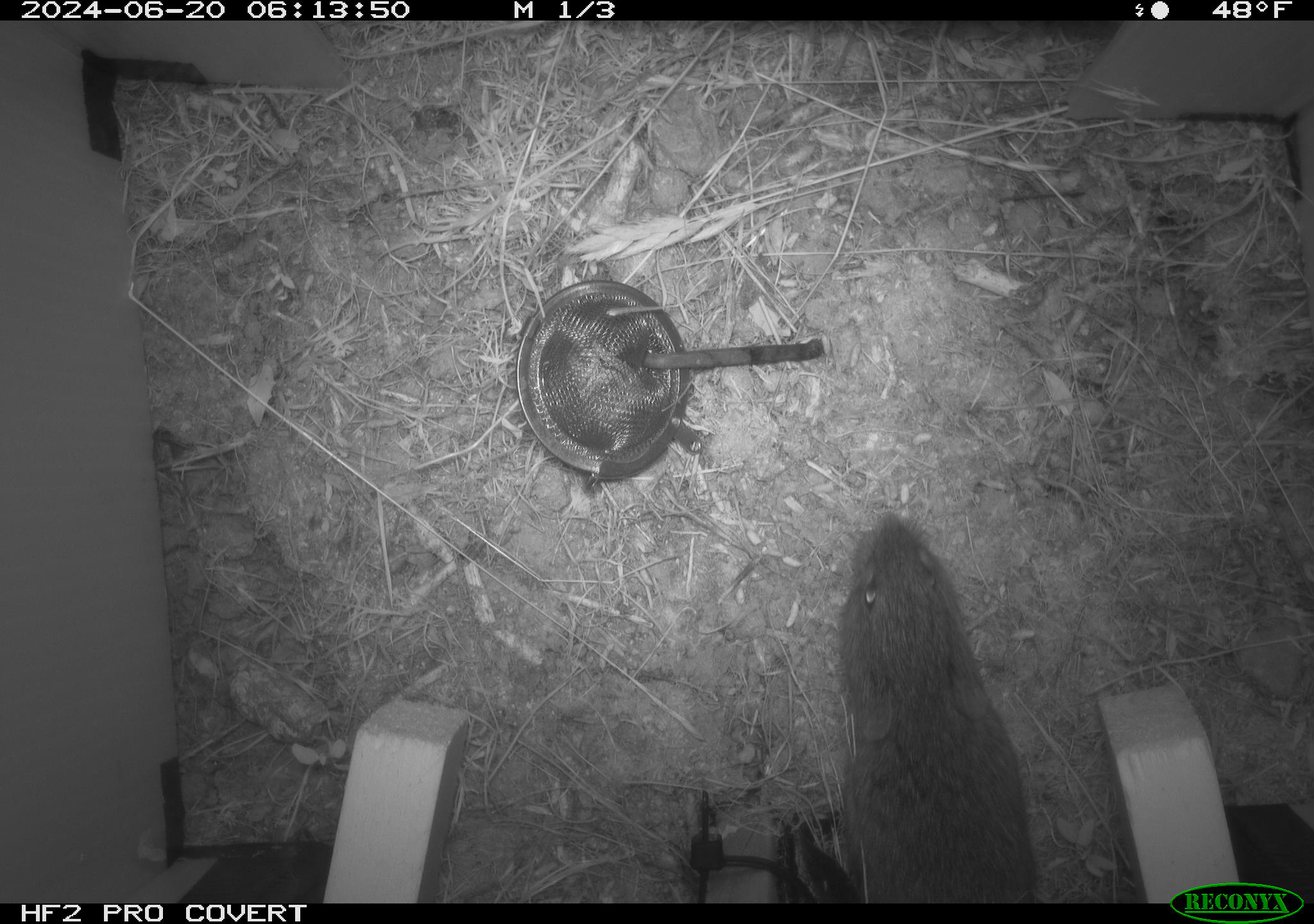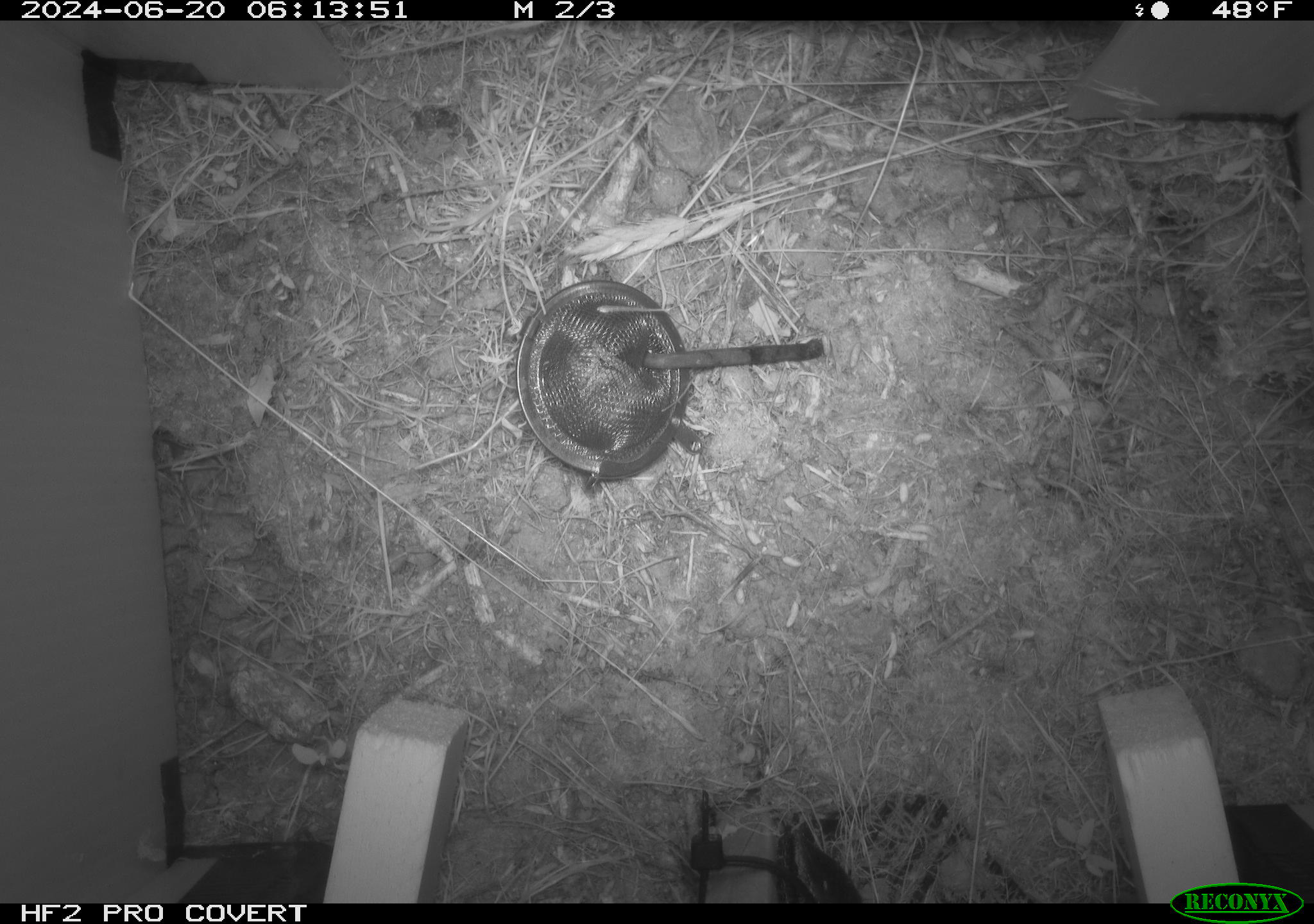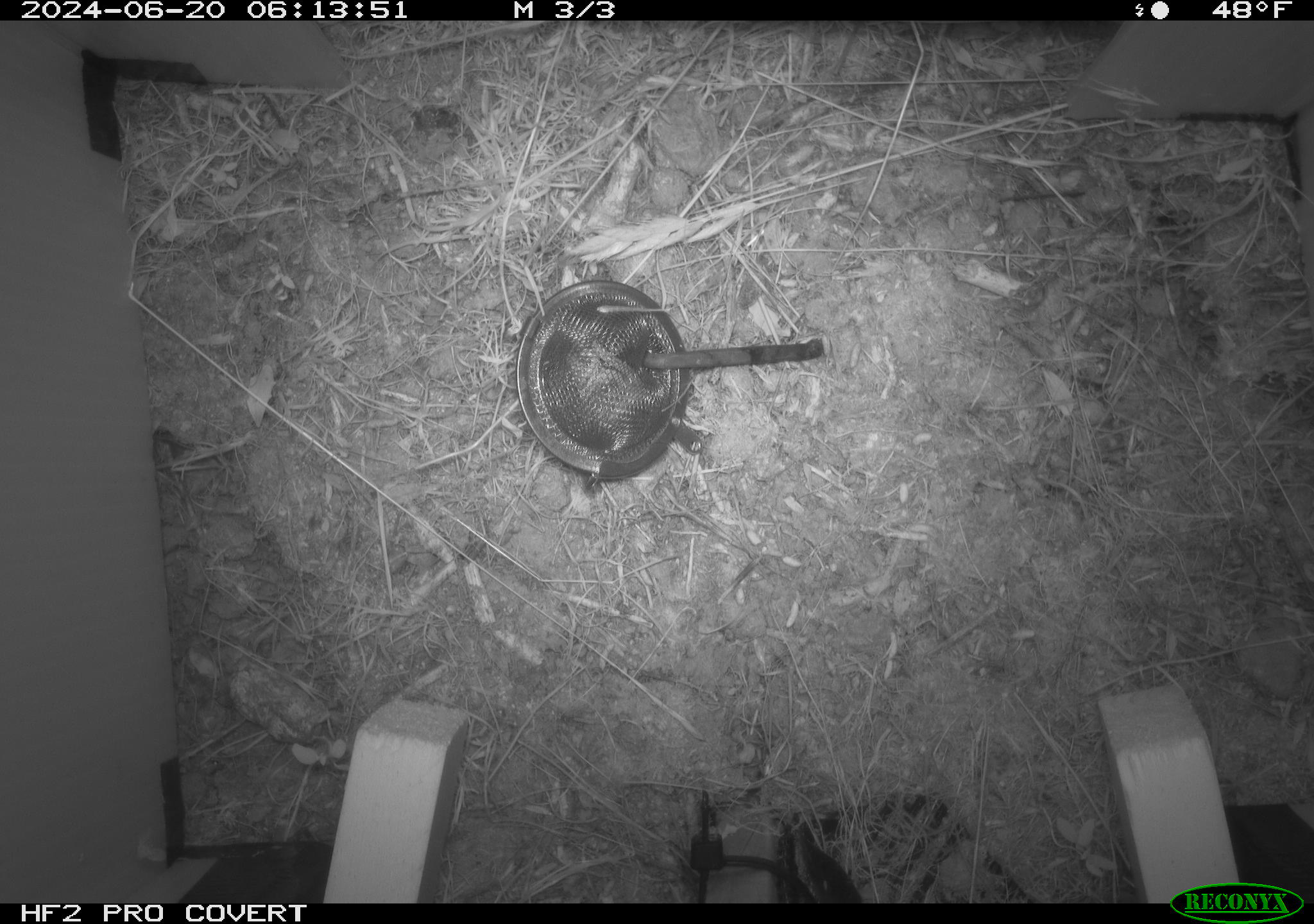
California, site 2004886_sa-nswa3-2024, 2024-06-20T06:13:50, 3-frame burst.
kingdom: Animalia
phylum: Chordata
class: Mammalia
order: Rodentia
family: Cricetidae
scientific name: Arvicolinae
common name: voles, lemmings, and muskrats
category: arvicolinae subfamily